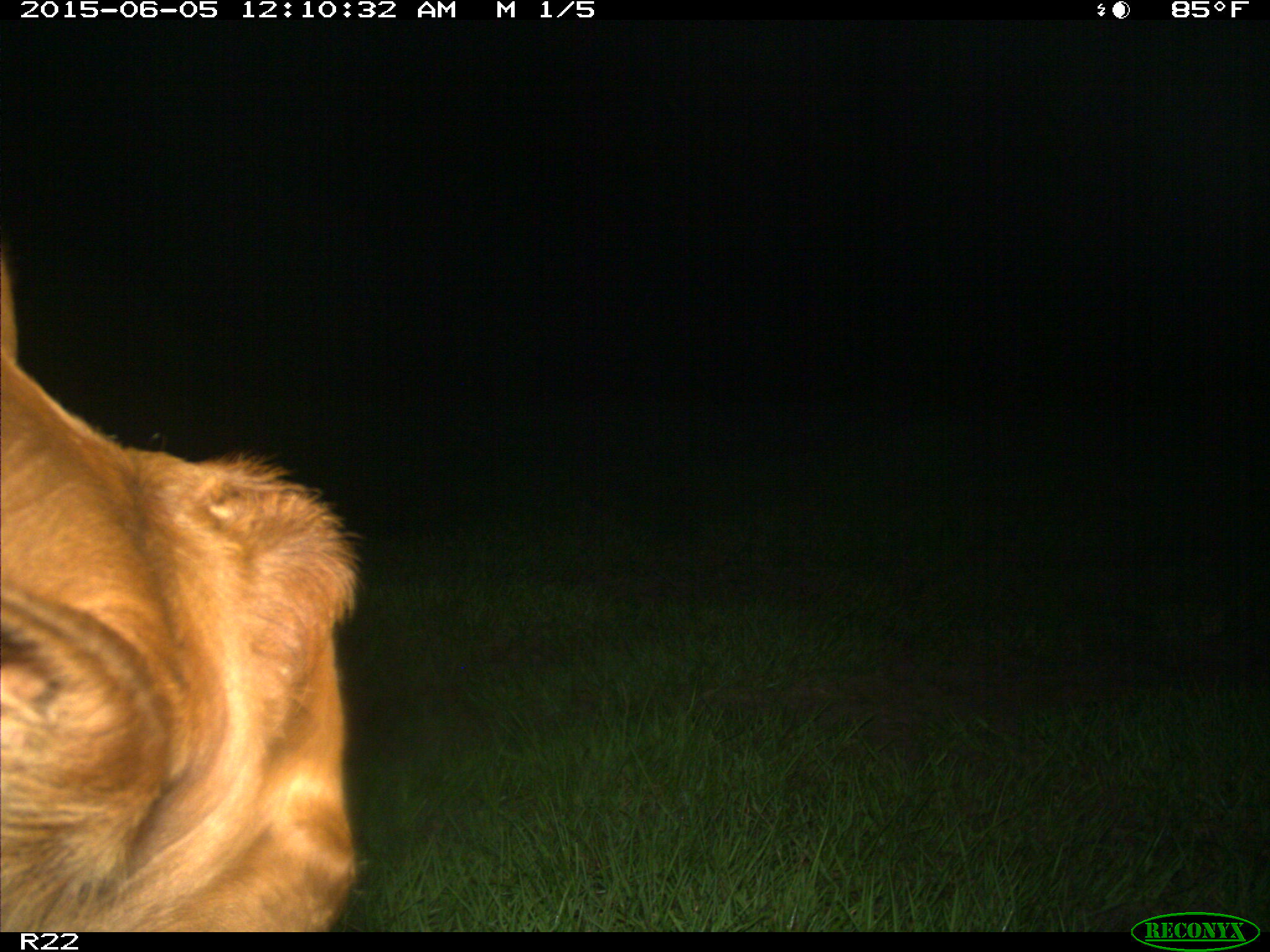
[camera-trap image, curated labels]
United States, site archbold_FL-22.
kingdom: Animalia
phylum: Chordata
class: Mammalia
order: Artiodactyla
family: Bovidae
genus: Bos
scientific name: Bos taurus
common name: domestic cow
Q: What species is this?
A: Bos taurus (domestic cow).